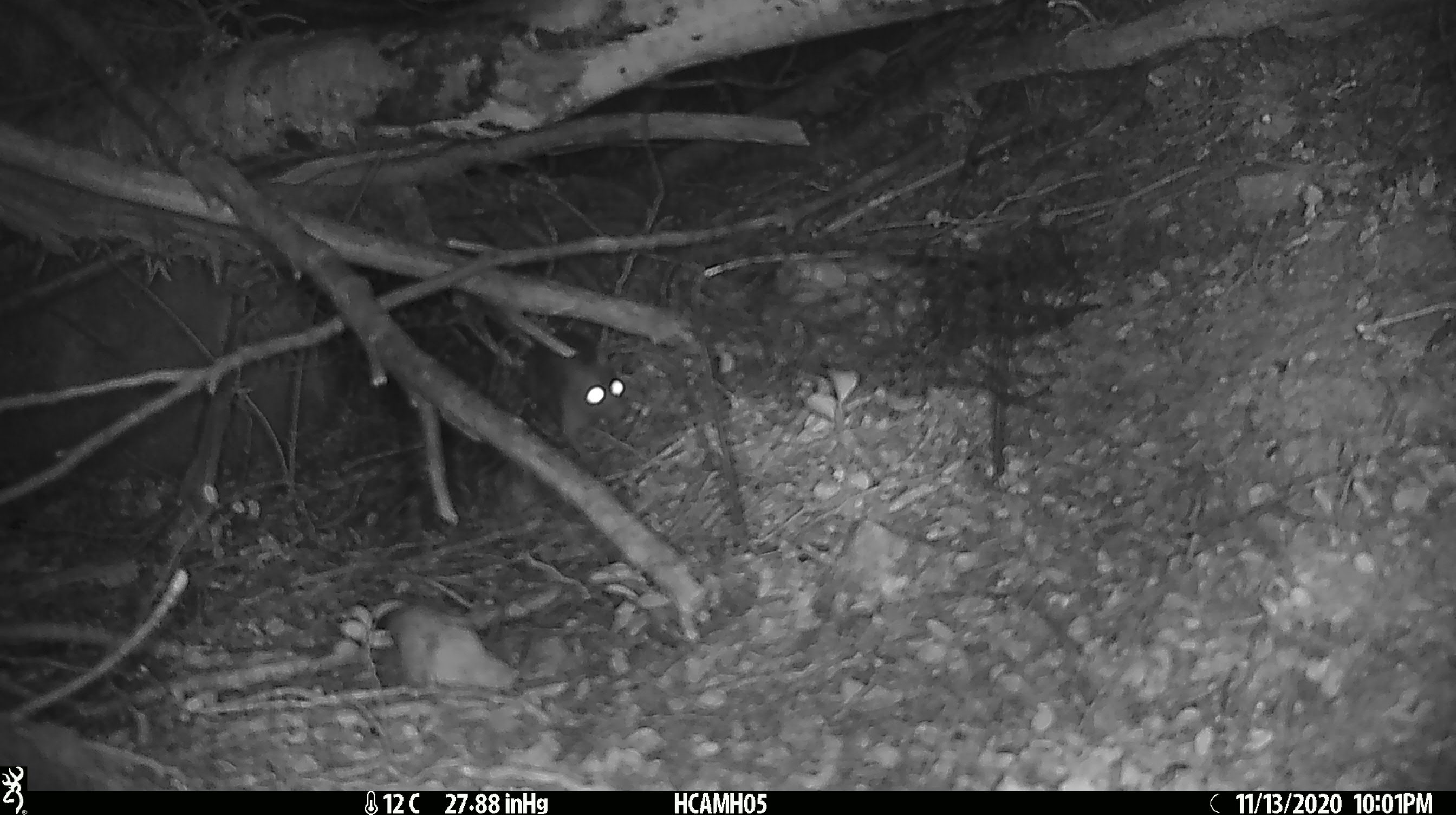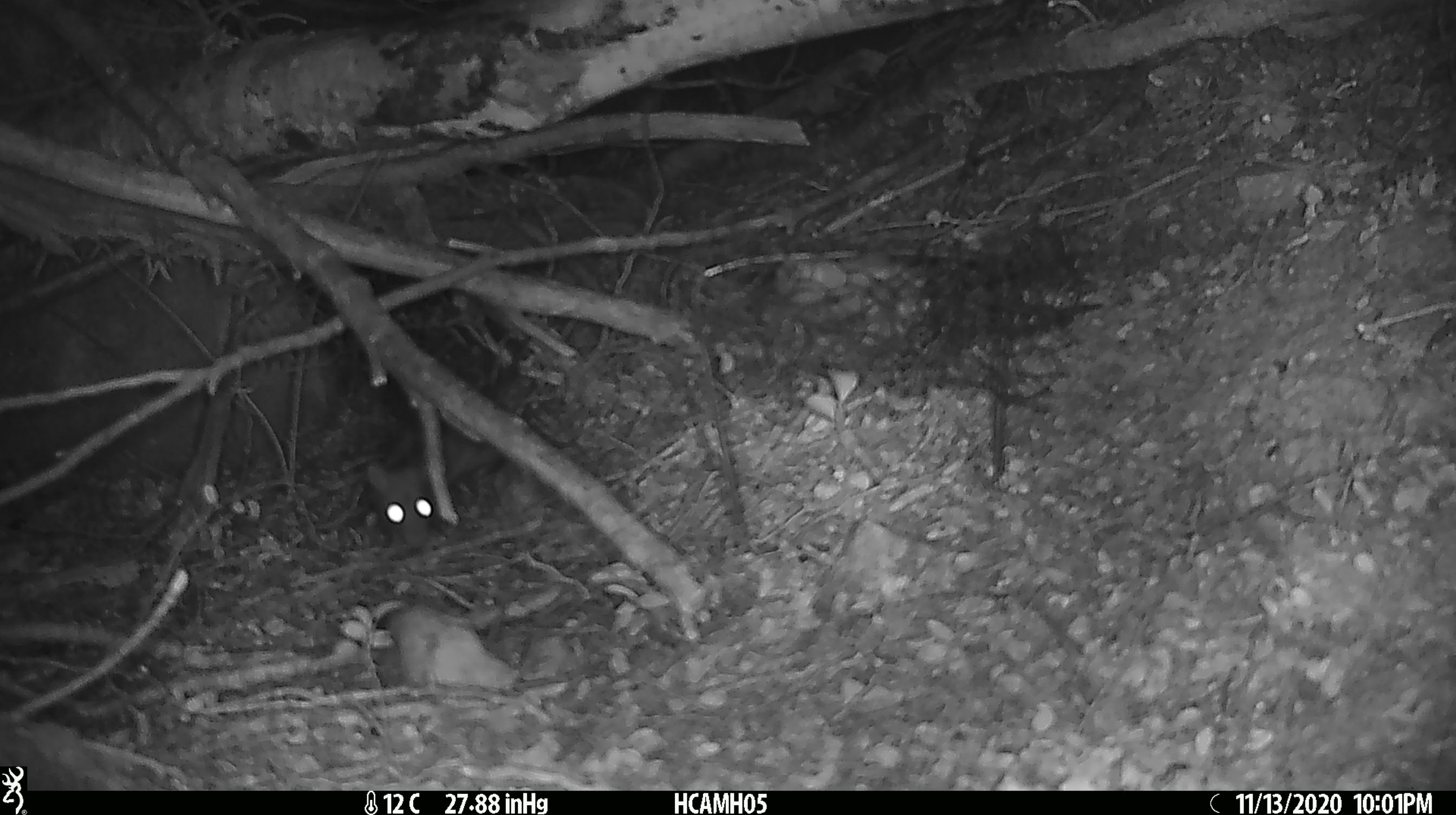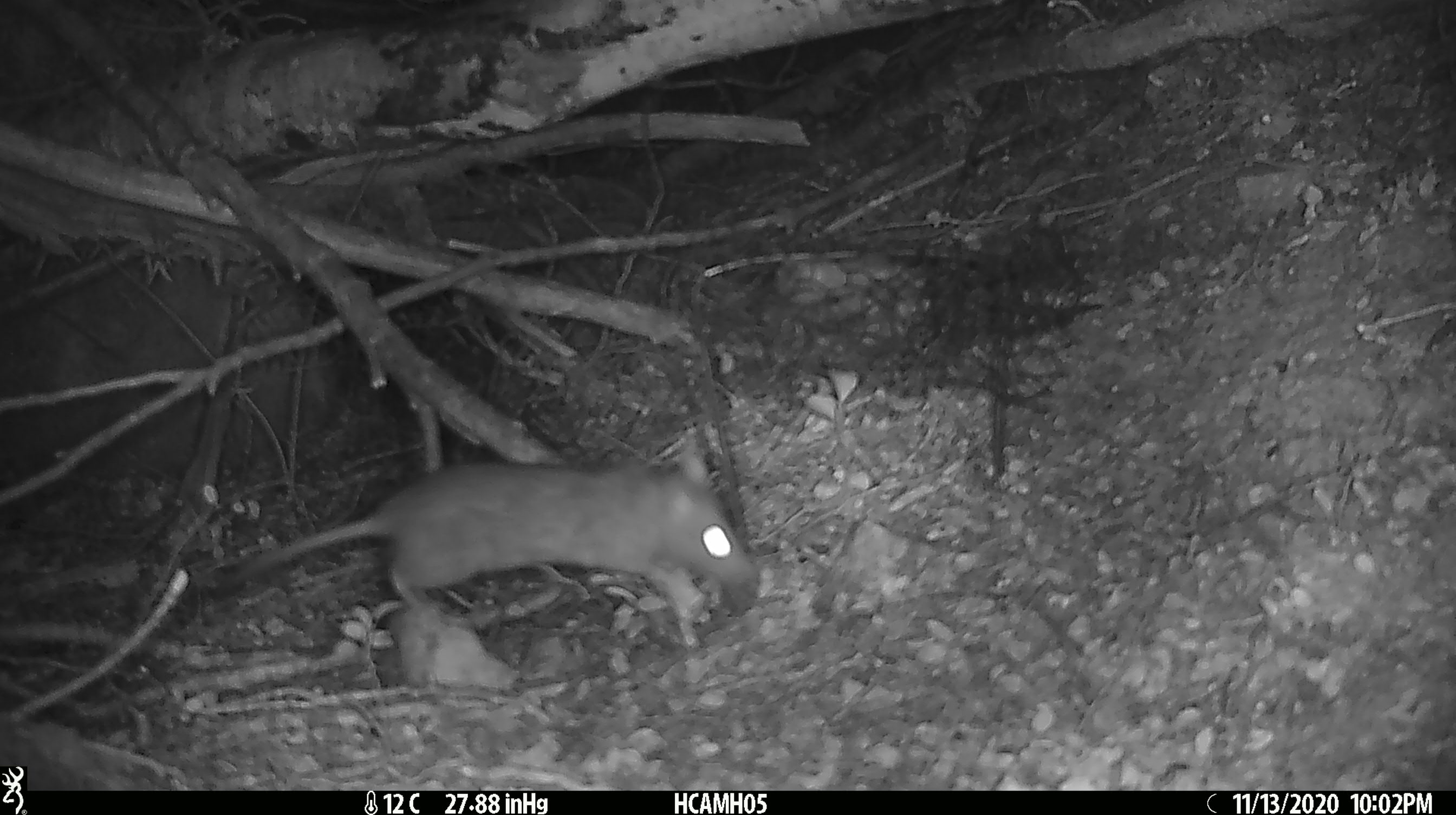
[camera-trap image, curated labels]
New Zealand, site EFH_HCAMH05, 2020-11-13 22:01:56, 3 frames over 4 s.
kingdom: Animalia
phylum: Chordata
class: Mammalia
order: Rodentia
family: Muridae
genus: Rattus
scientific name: Rattus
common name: rat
Rat (Rattus).